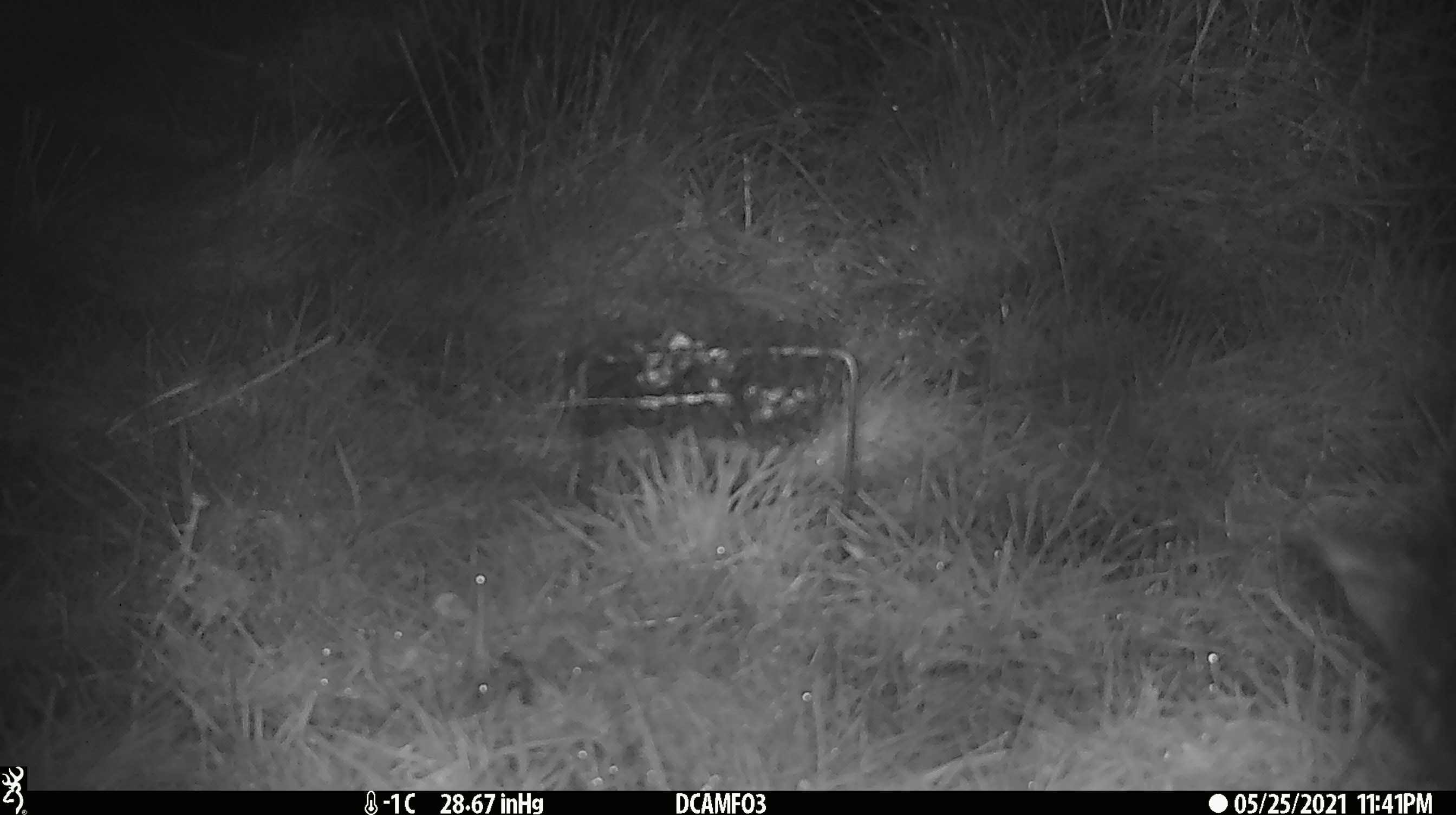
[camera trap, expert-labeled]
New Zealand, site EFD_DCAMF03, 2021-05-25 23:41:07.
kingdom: Animalia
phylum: Chordata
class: Mammalia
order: Diprotodontia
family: Phalangeridae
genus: Trichosurus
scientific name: Trichosurus vulpecula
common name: common brushtail possum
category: possum